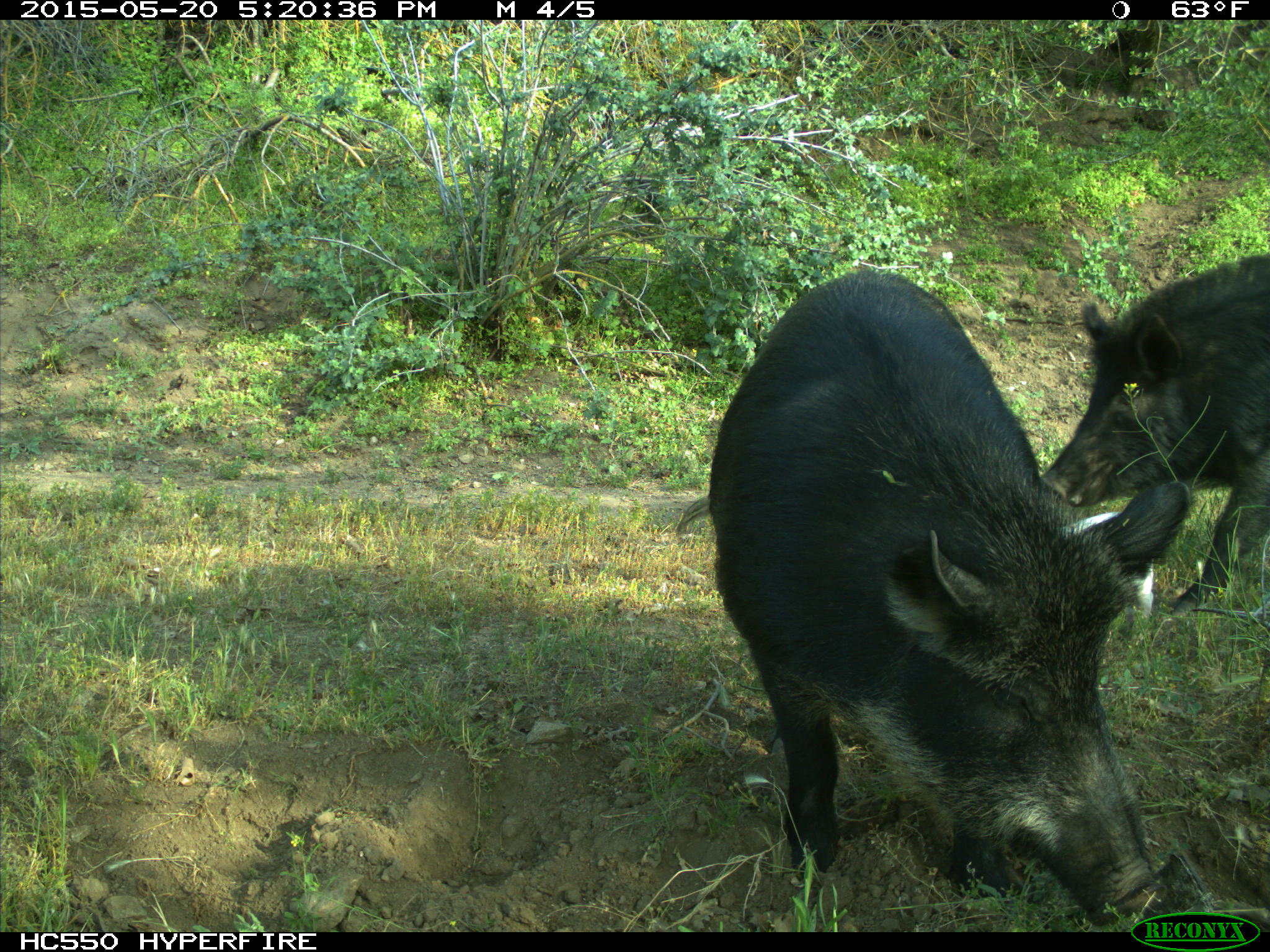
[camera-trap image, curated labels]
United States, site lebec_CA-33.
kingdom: Animalia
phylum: Chordata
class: Mammalia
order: Artiodactyla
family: Suidae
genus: Sus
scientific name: Sus scrofa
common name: wild boar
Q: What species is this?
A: Sus scrofa (wild boar).